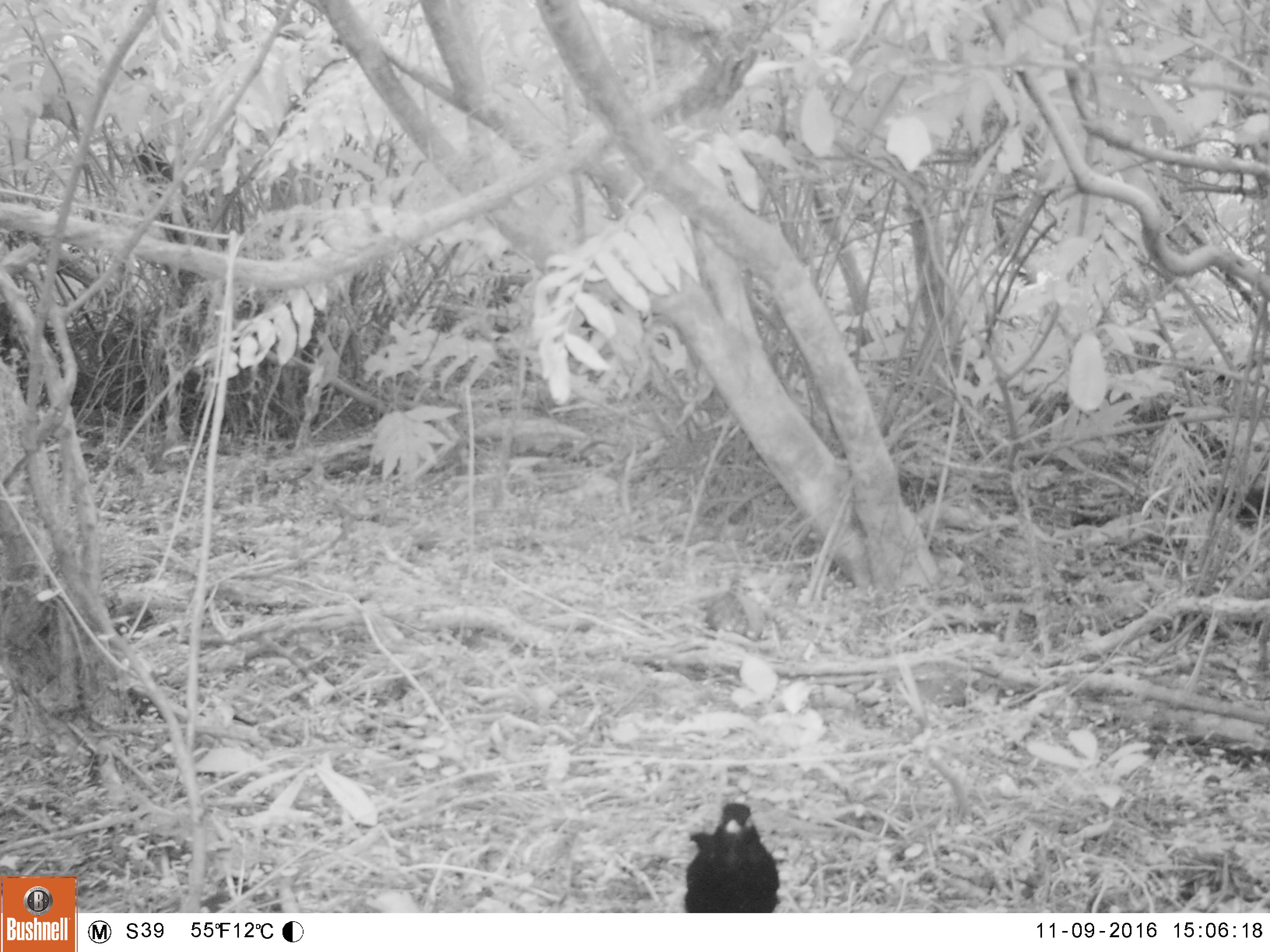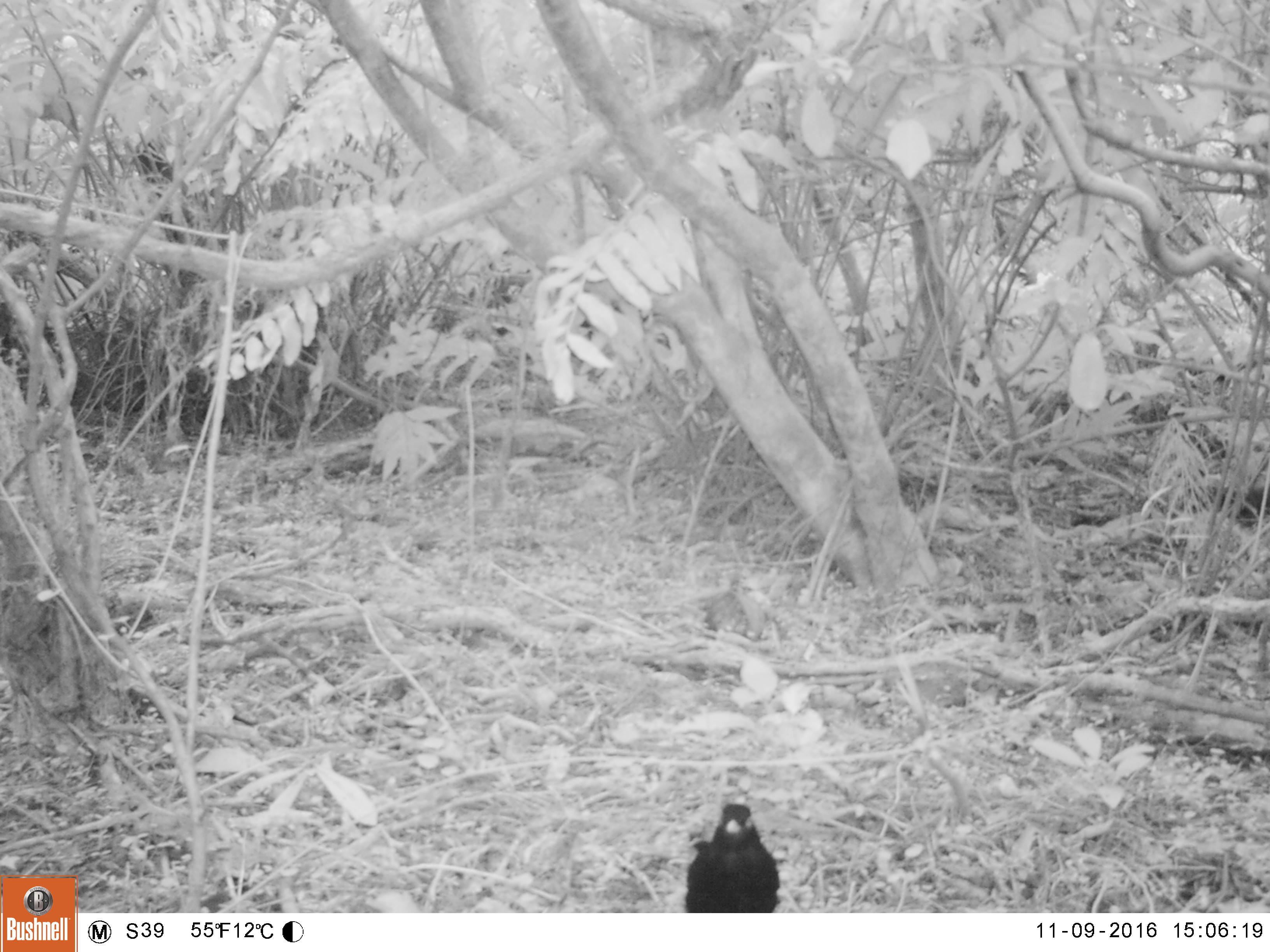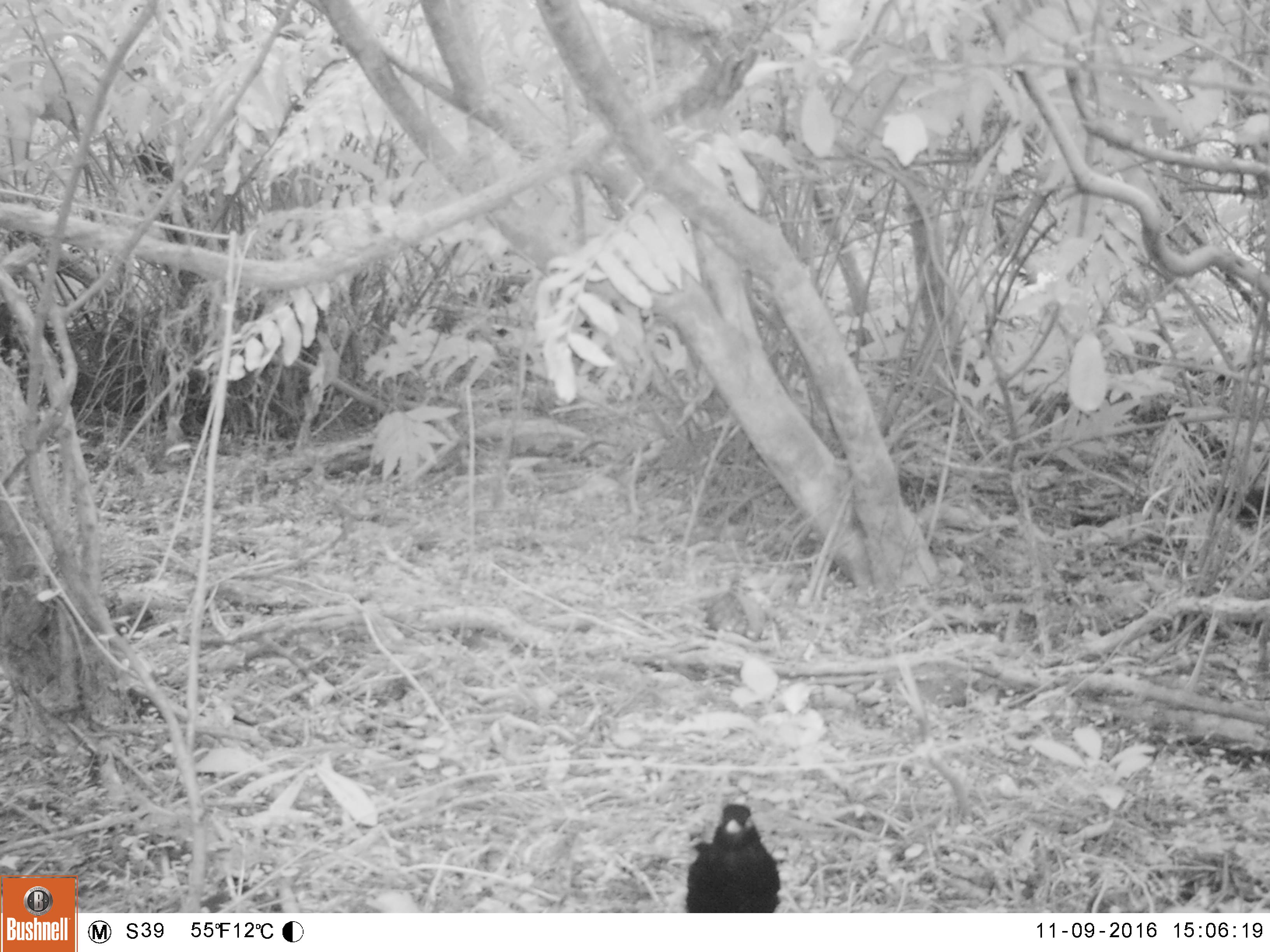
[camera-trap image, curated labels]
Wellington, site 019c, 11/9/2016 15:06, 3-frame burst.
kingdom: Animalia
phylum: Chordata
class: Aves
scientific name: Aves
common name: bird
Bird (Aves).